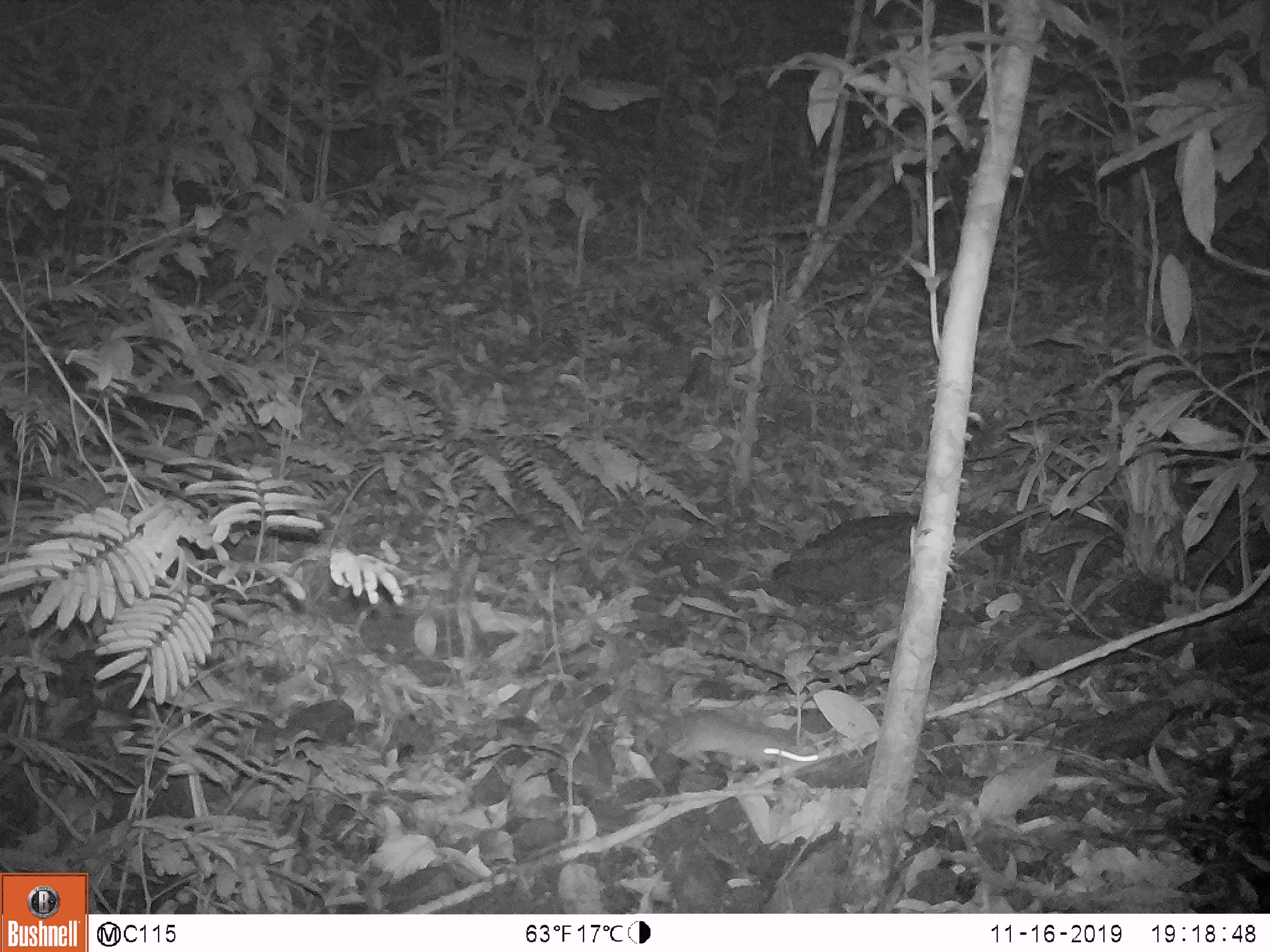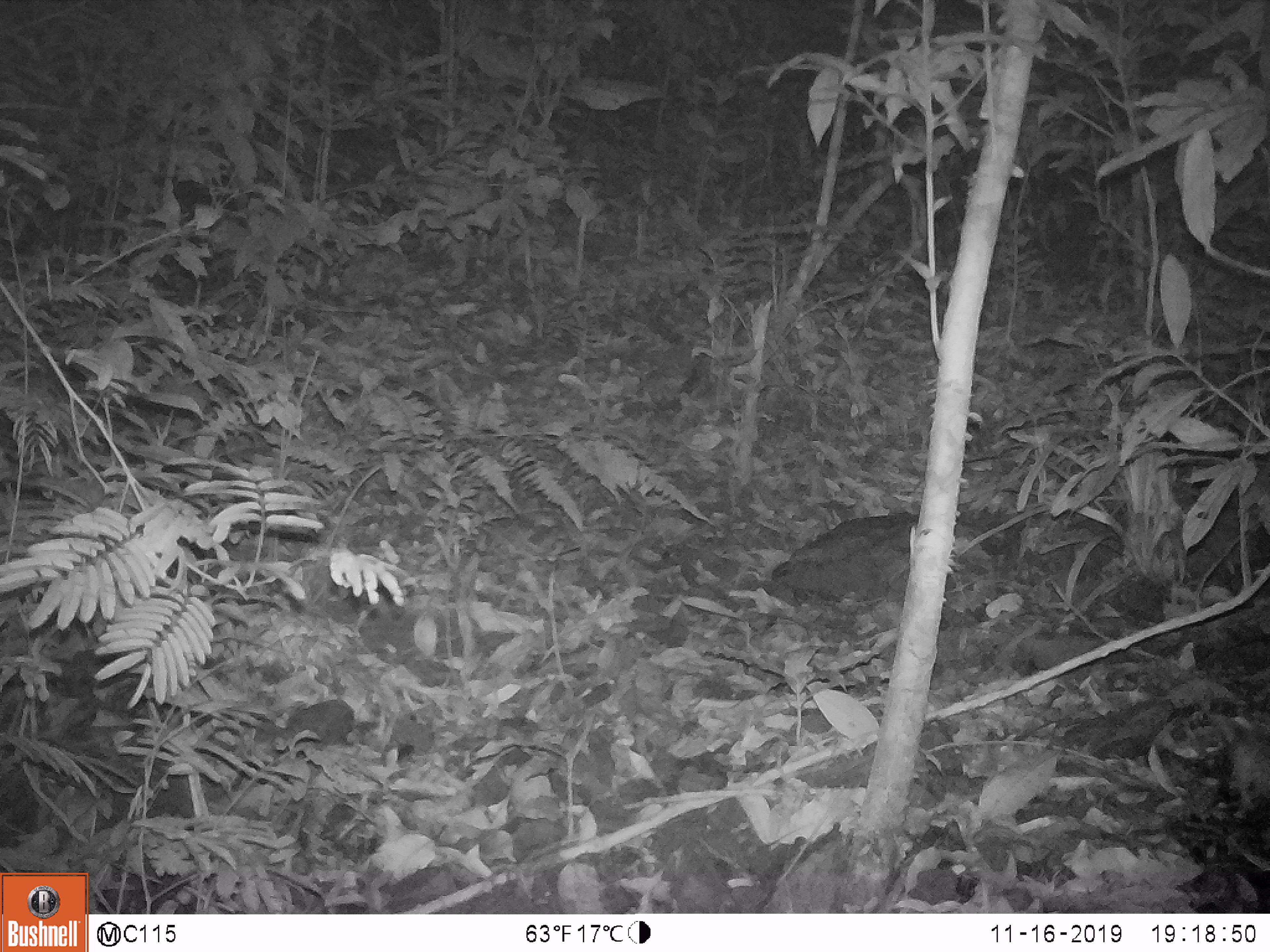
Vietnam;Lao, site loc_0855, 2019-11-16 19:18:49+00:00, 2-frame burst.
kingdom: Animalia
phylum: Chordata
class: Mammalia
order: Rodentia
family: Muridae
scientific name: Muridae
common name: old-world mice and rats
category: unidentified murid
Unidentified murid (old-world mice and rats) (Muridae). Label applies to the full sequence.